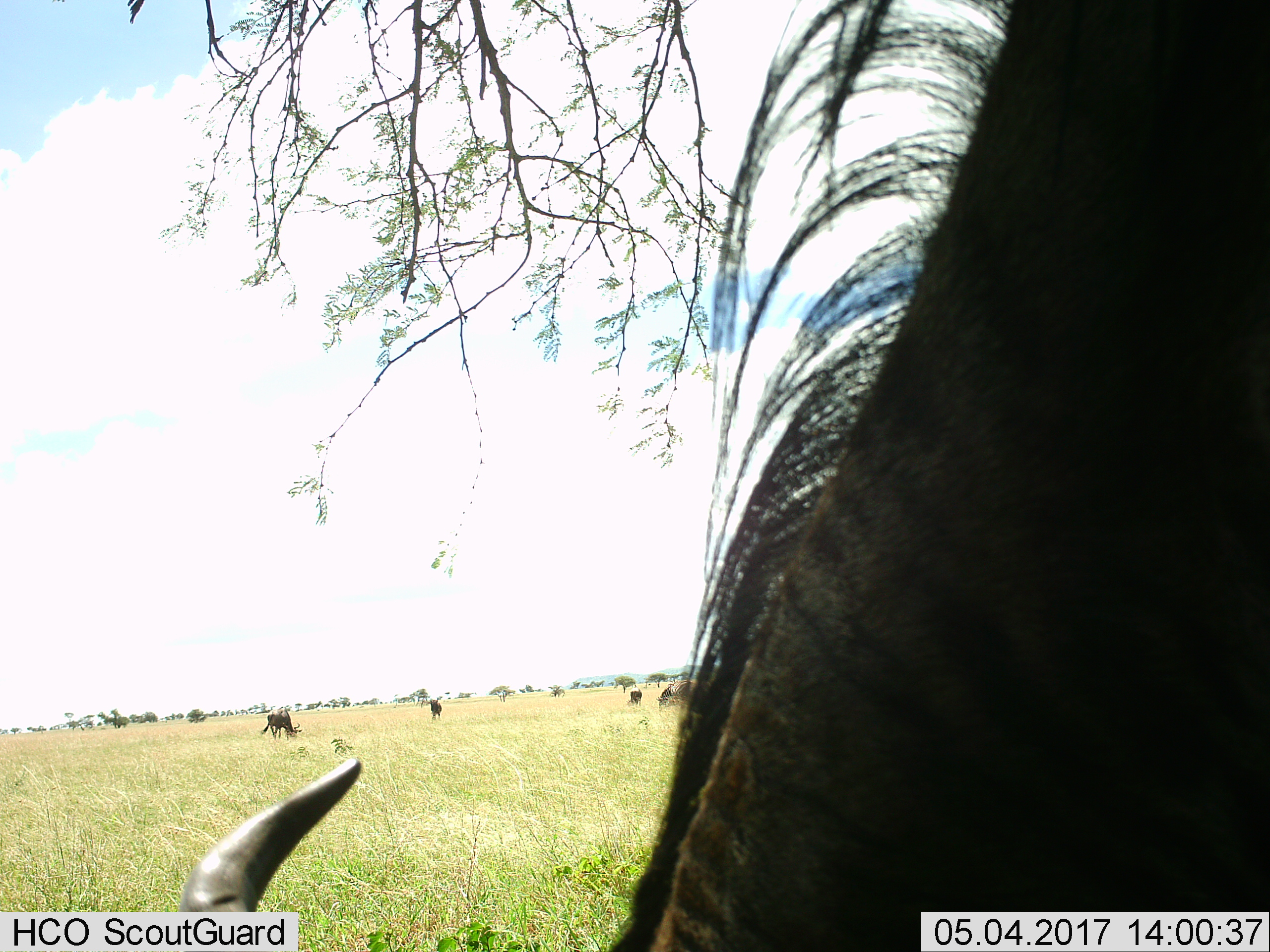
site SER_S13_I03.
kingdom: Animalia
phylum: Chordata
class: Mammalia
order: Artiodactyla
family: Bovidae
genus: Connochaetes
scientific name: Connochaetes taurinus taurinus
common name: blue wildebeest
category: wildebeestblue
Wildebeestblue (blue wildebeest) (Connochaetes taurinus taurinus), count 4. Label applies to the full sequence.